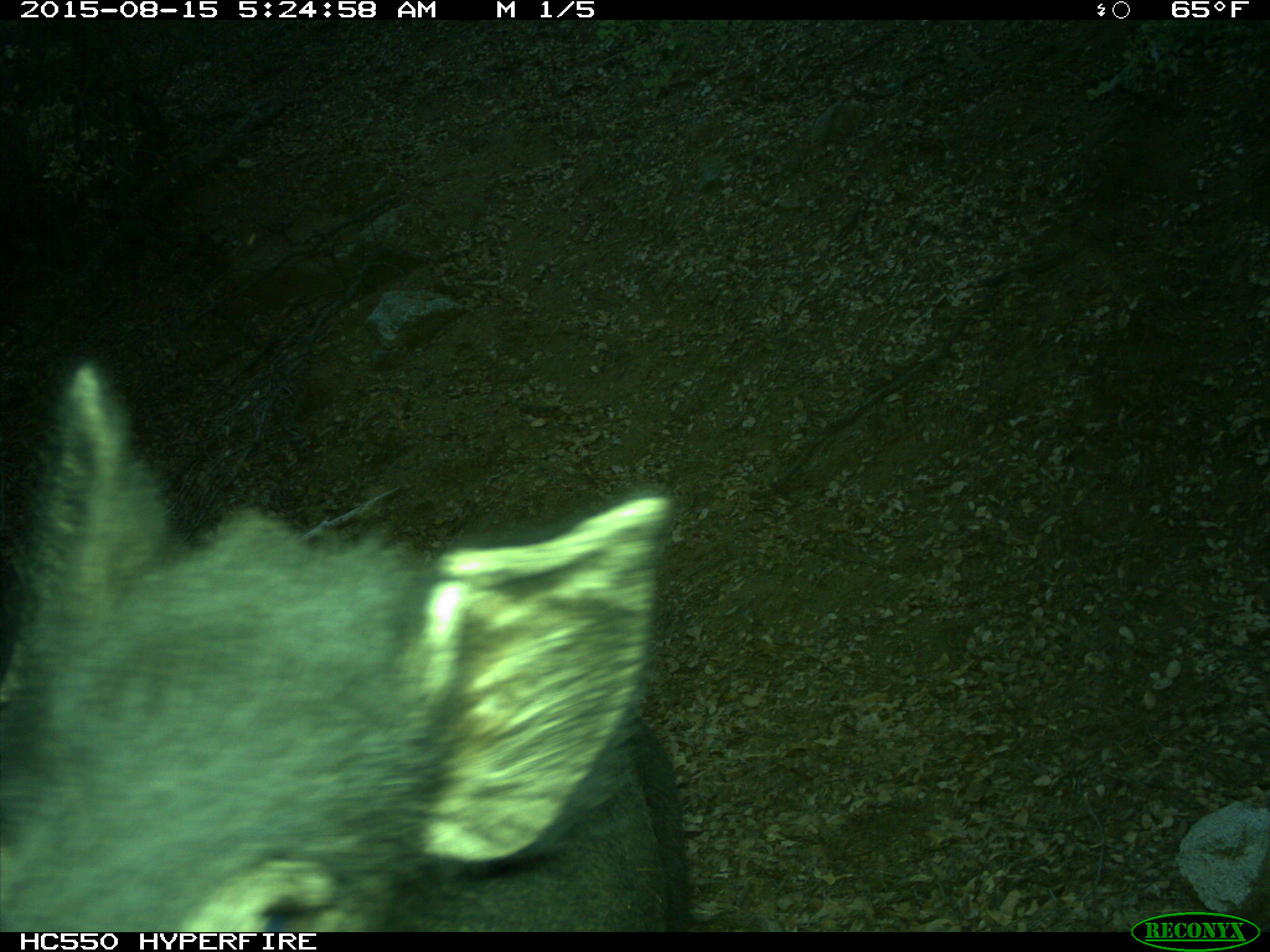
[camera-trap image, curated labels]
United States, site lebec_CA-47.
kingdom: Animalia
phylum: Chordata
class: Mammalia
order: Artiodactyla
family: Suidae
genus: Sus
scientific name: Sus scrofa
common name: wild boar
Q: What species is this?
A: Sus scrofa (wild boar).